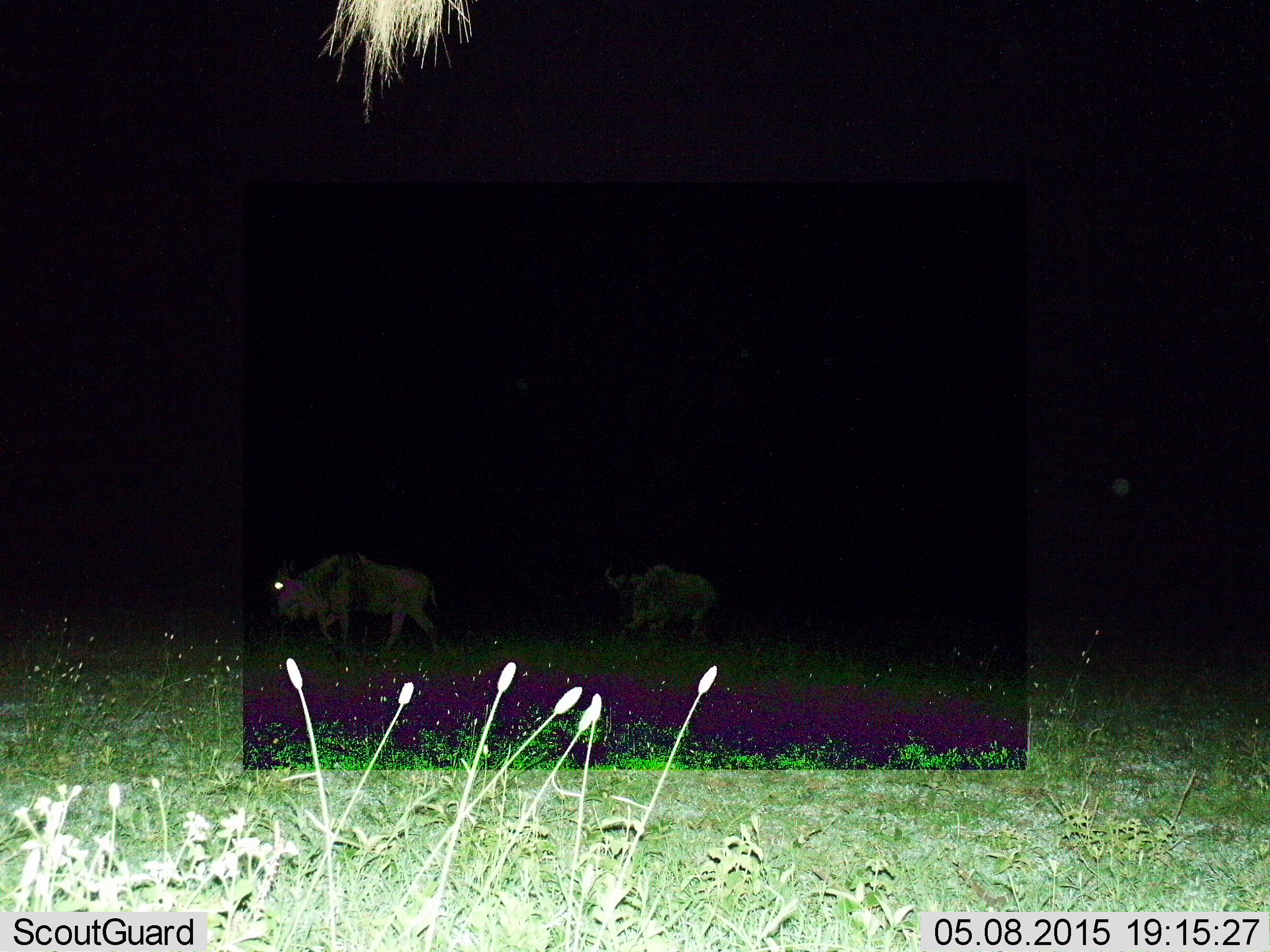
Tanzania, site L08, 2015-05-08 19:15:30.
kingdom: Animalia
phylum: Chordata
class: Mammalia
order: Artiodactyla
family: Bovidae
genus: Connochaetes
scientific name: Connochaetes taurinus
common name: blue wildebeest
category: wildebeest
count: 2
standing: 30%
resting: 0%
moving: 60%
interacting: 0%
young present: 0%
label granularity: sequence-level